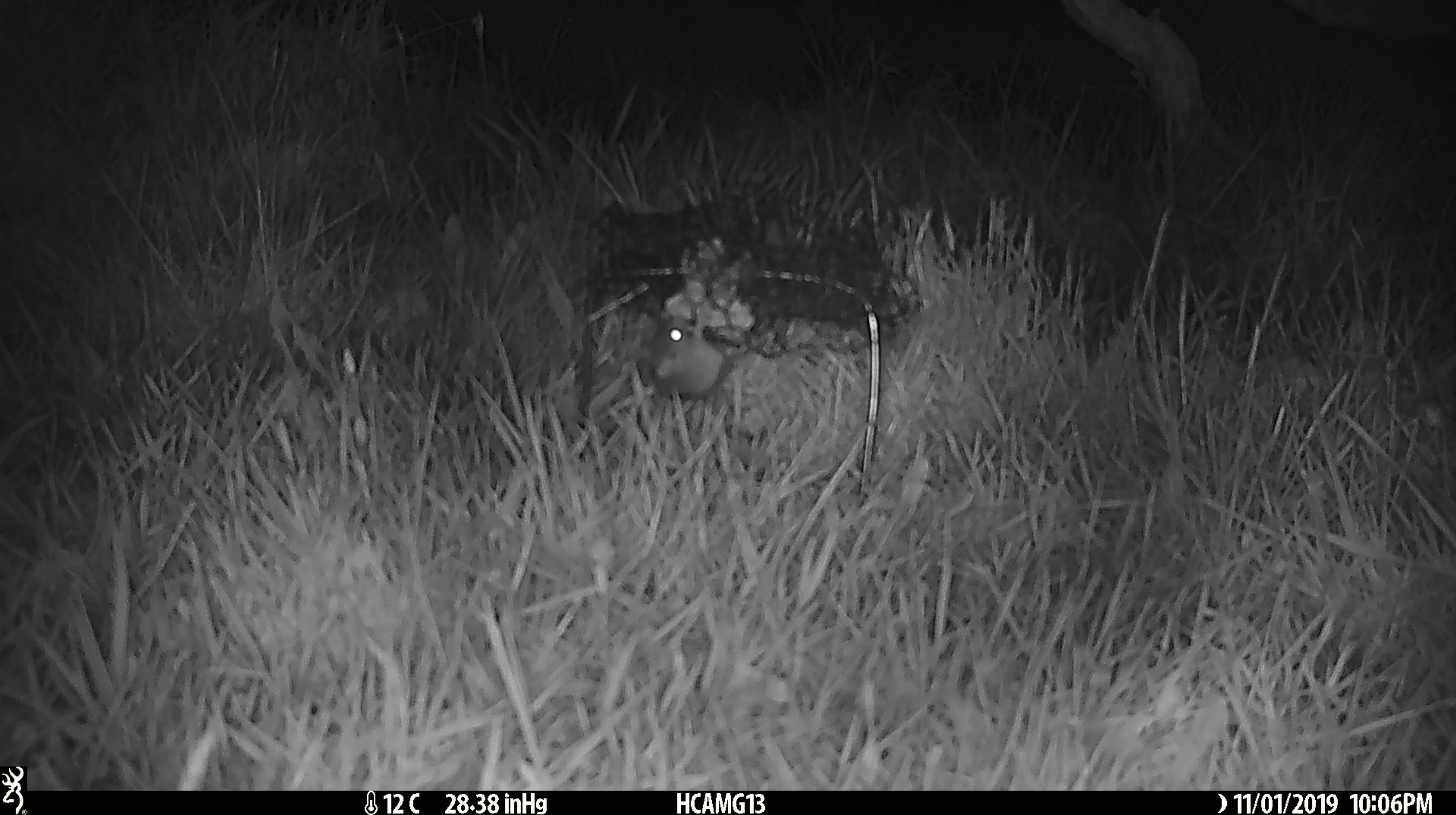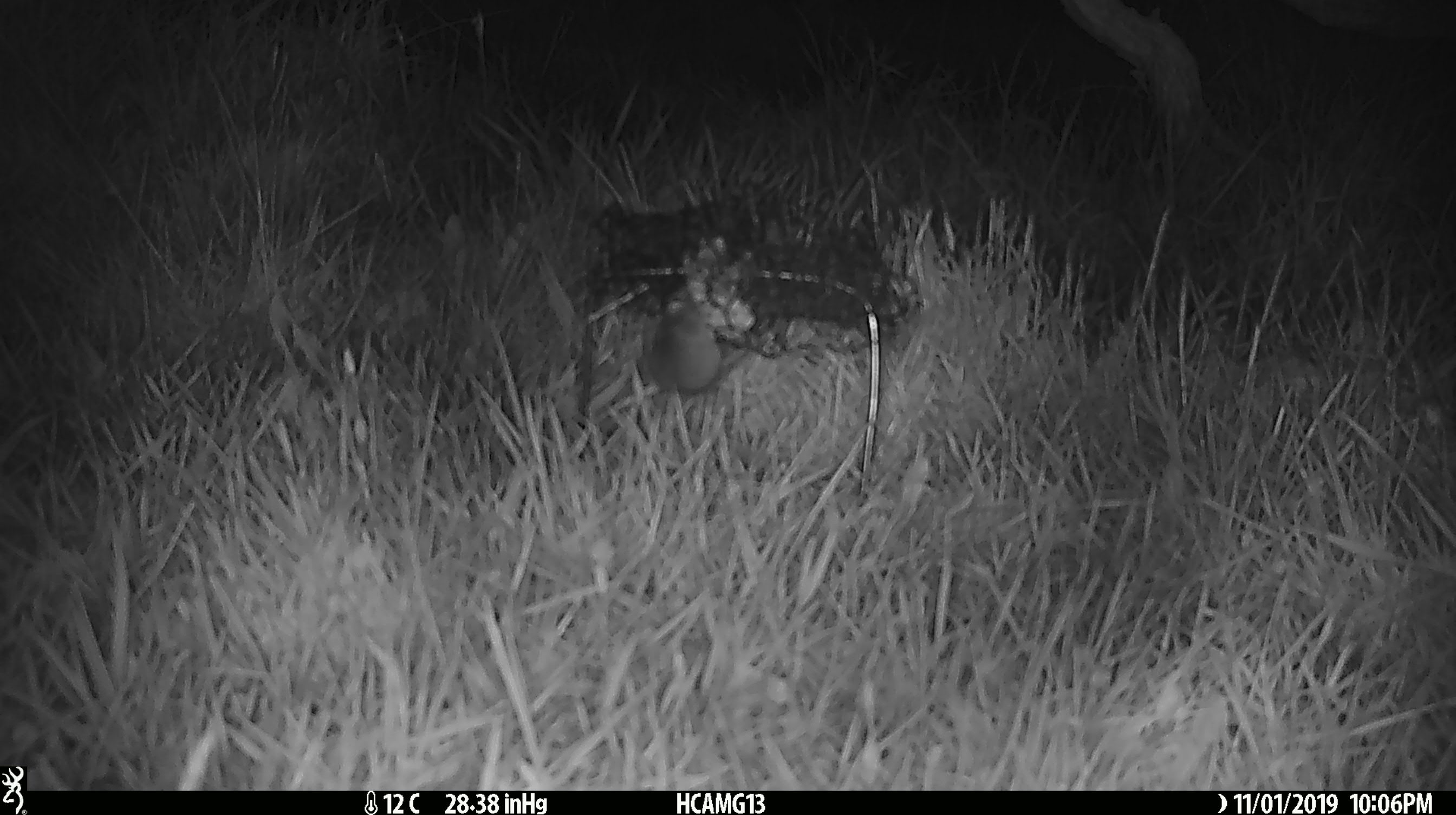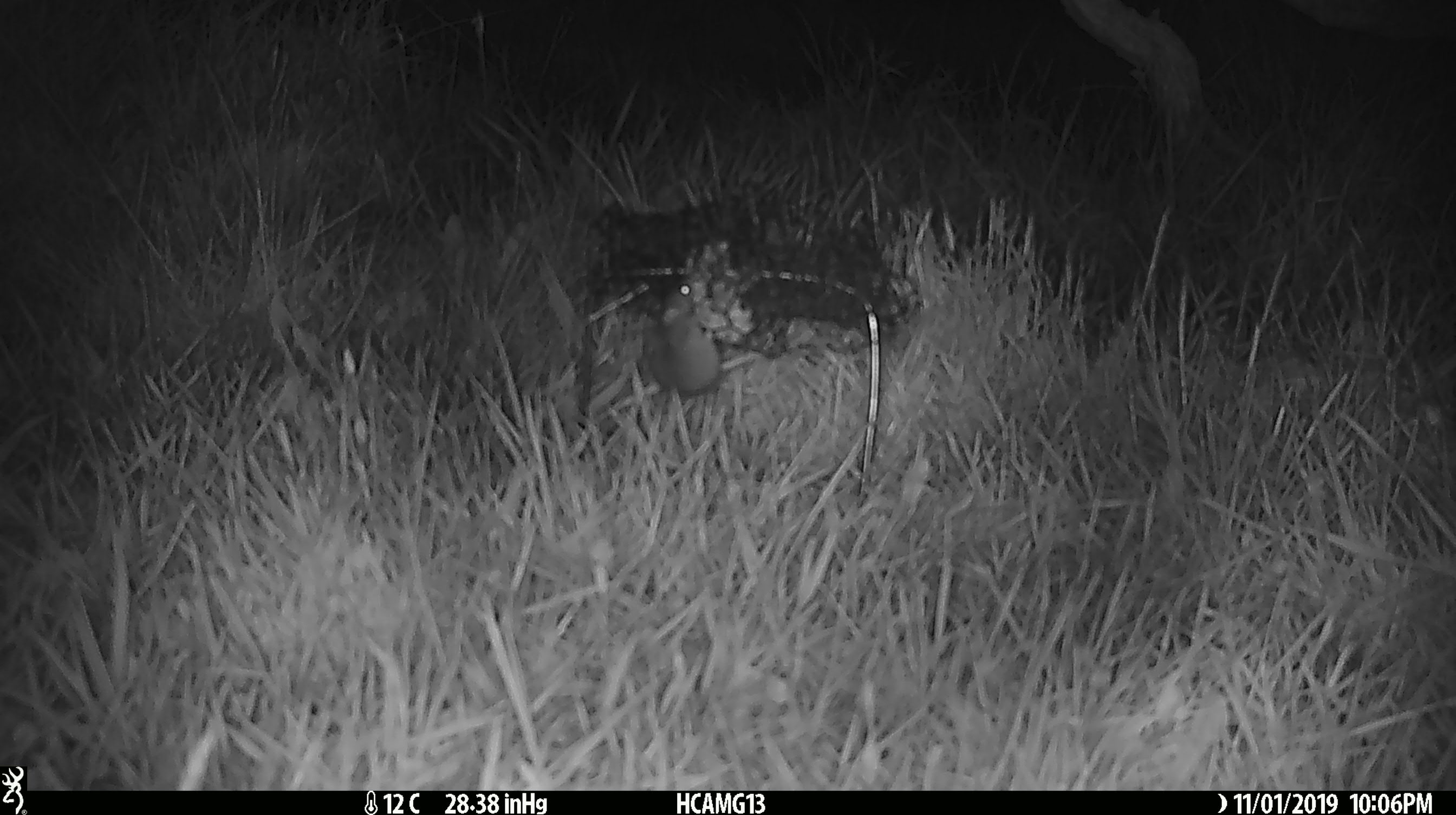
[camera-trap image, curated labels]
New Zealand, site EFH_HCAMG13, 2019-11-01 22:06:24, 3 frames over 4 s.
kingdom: Animalia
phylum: Chordata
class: Mammalia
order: Rodentia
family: Muridae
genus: Mus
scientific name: Mus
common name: mouse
Mouse (Mus).